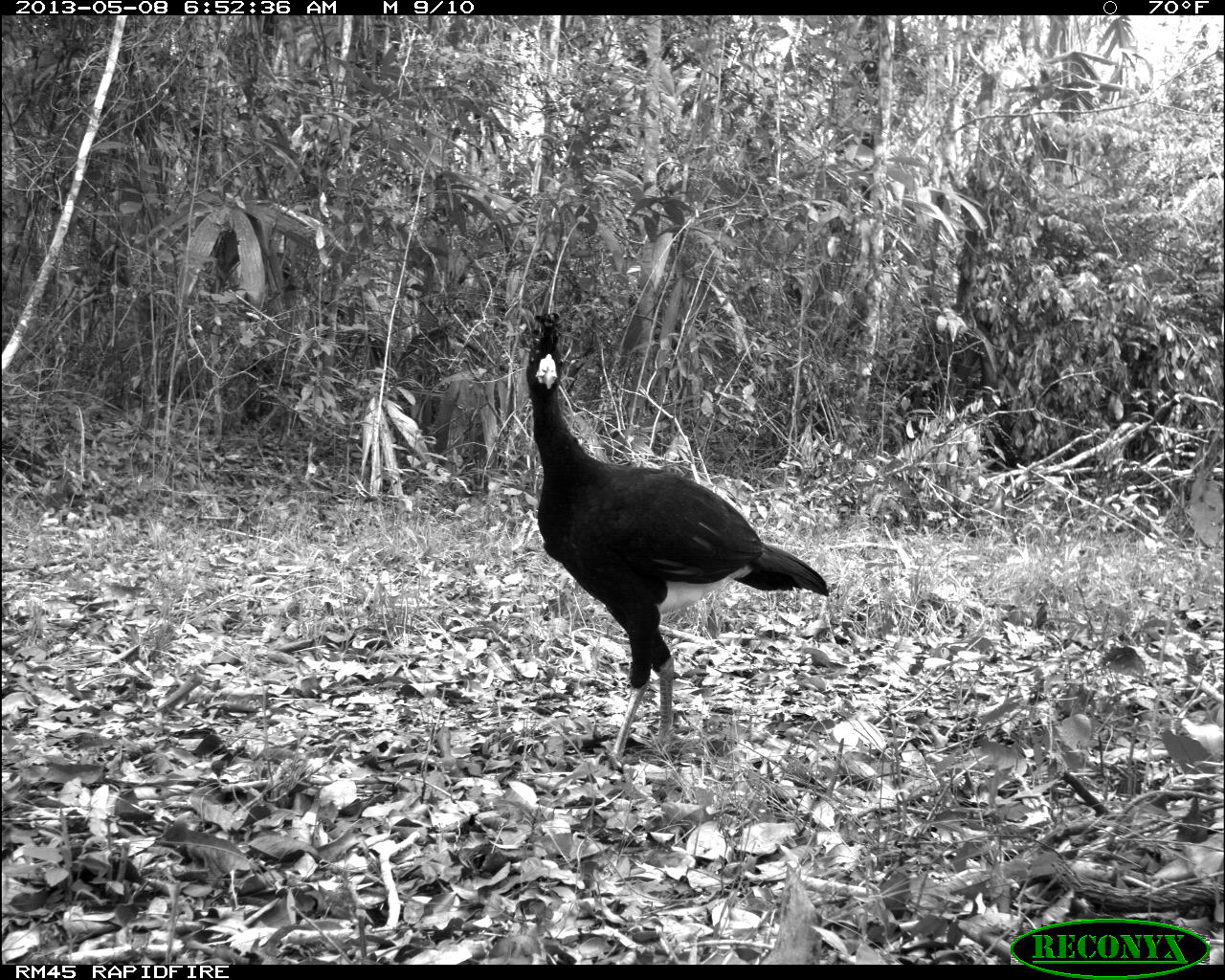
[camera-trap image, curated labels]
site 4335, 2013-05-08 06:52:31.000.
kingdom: Animalia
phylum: Chordata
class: Aves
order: Galliformes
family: Cracidae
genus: Crax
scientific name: Crax rubra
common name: great curassow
Crax rubra (great curassow), count 1, sex male.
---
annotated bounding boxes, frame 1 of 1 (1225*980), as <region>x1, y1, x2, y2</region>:
crax rubra: <region>525, 309, 829, 762</region>